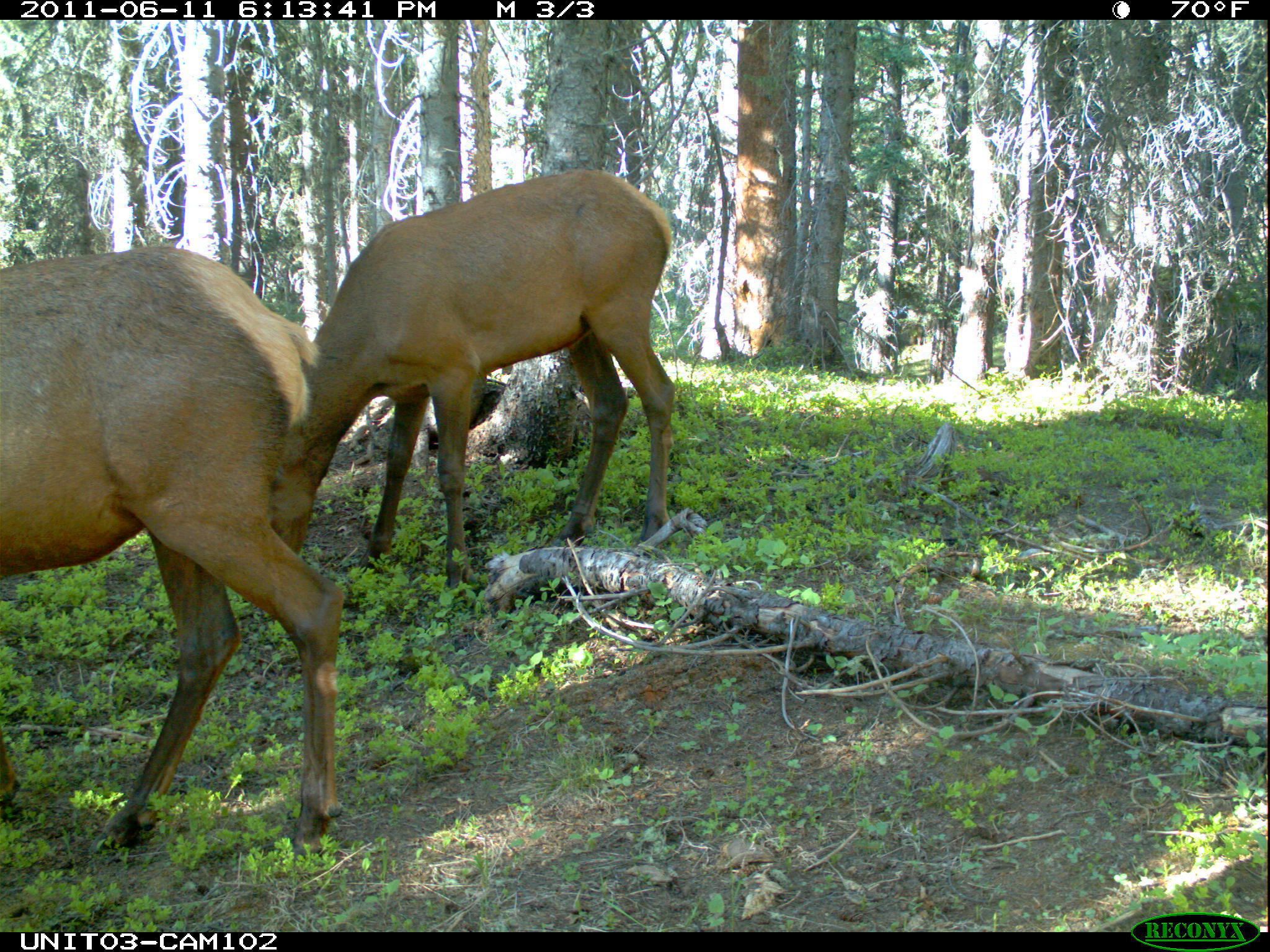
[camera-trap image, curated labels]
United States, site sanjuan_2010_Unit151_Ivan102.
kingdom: Animalia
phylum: Chordata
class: Mammalia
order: Artiodactyla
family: Cervidae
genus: Cervus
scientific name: Cervus elaphus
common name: red deer